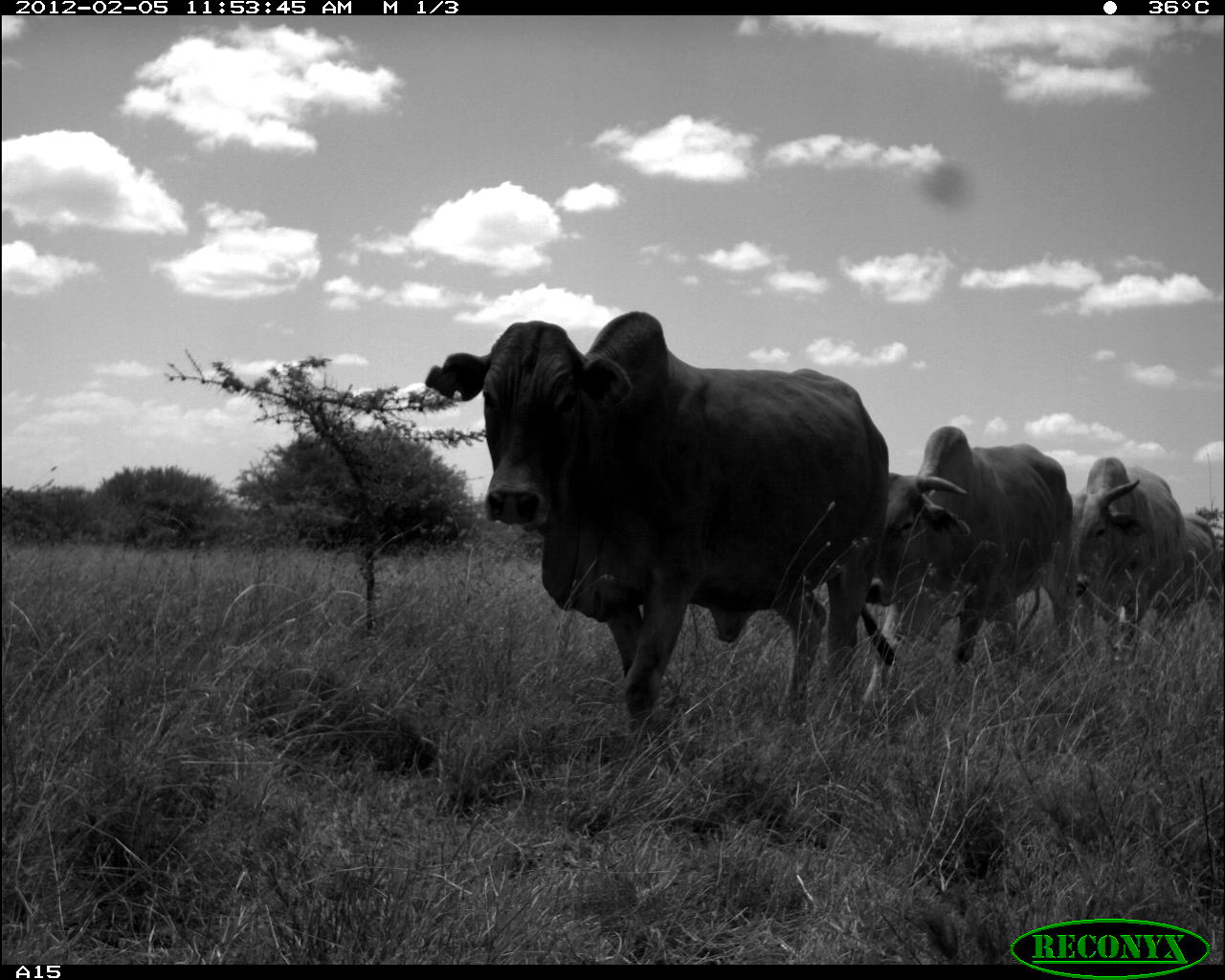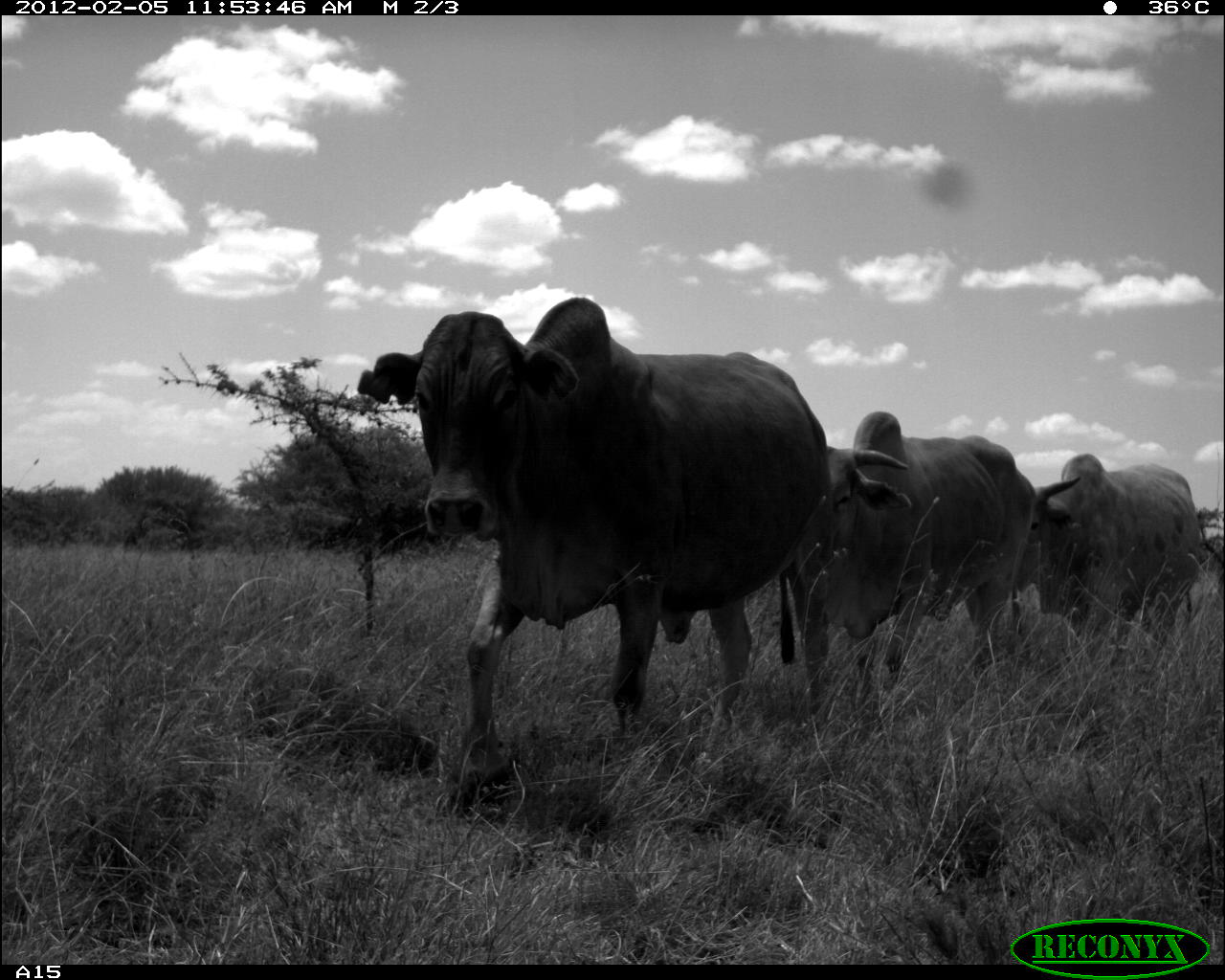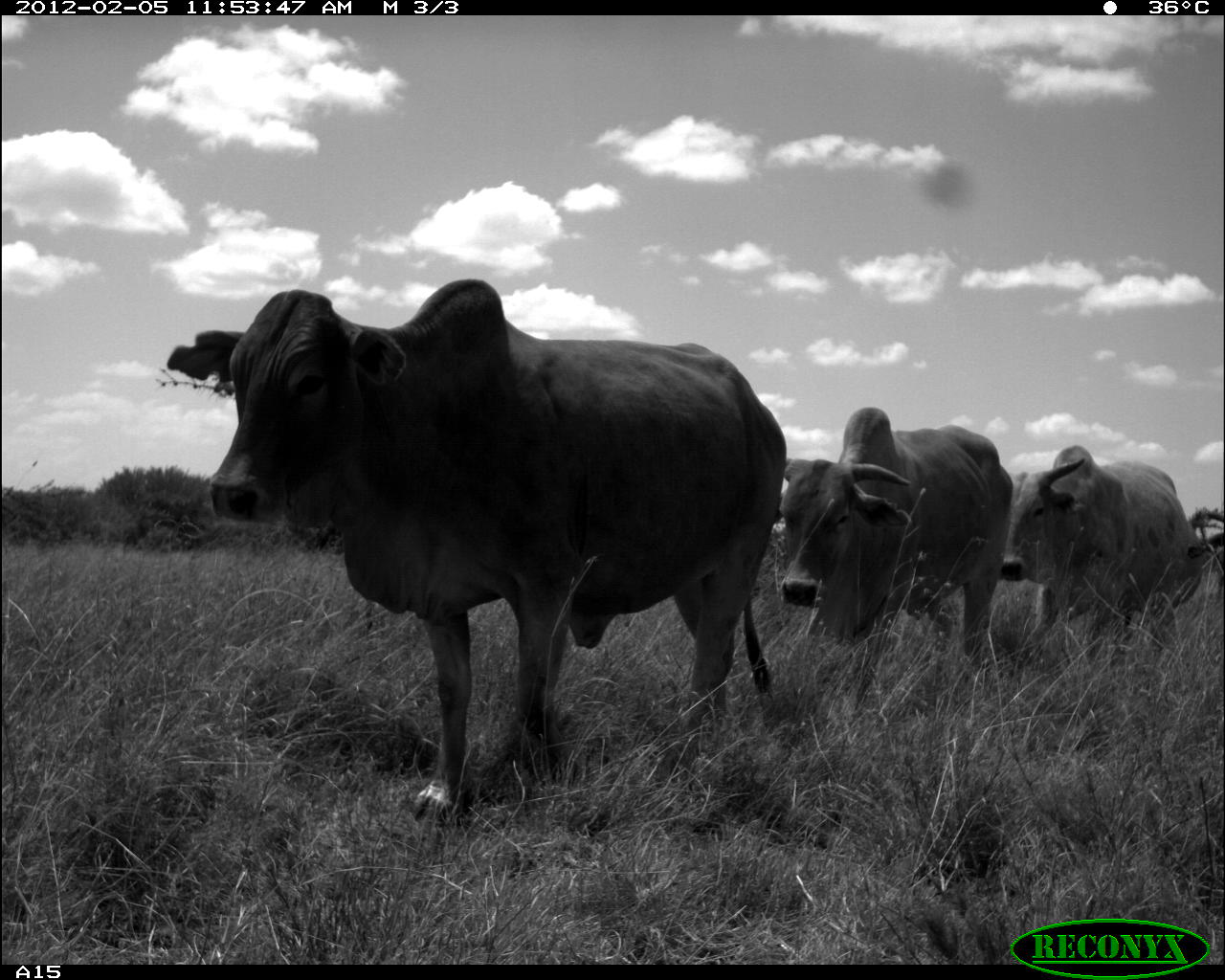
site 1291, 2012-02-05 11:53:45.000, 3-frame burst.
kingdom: Animalia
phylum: Chordata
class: Mammalia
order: Artiodactyla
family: Bovidae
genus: Bos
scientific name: Bos taurus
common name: domestic cattle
Bos taurus (domestic cattle), count 5.